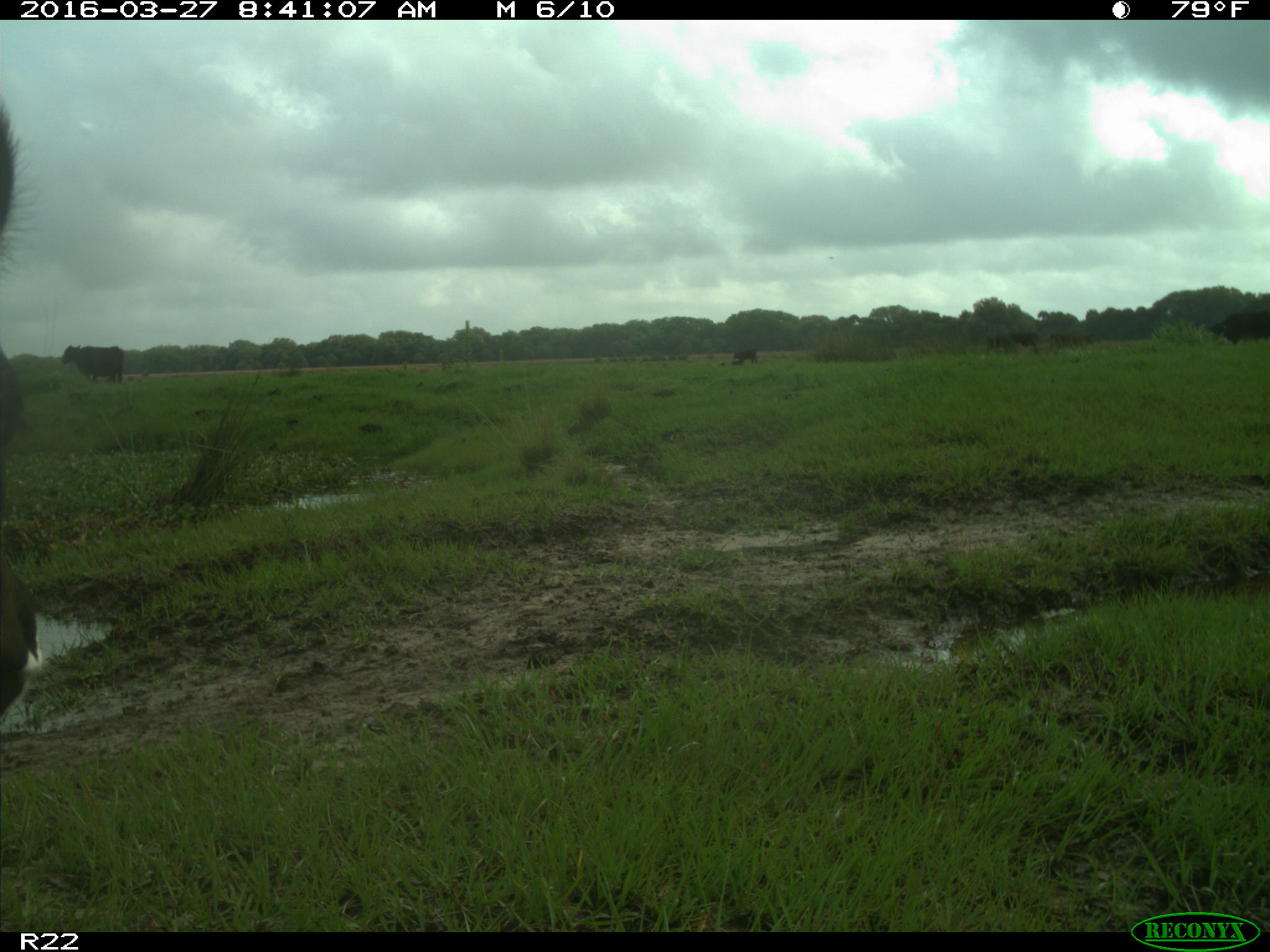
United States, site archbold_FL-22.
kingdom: Animalia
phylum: Chordata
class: Mammalia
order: Artiodactyla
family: Bovidae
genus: Bos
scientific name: Bos taurus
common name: domestic cow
Bos taurus (domestic cow).